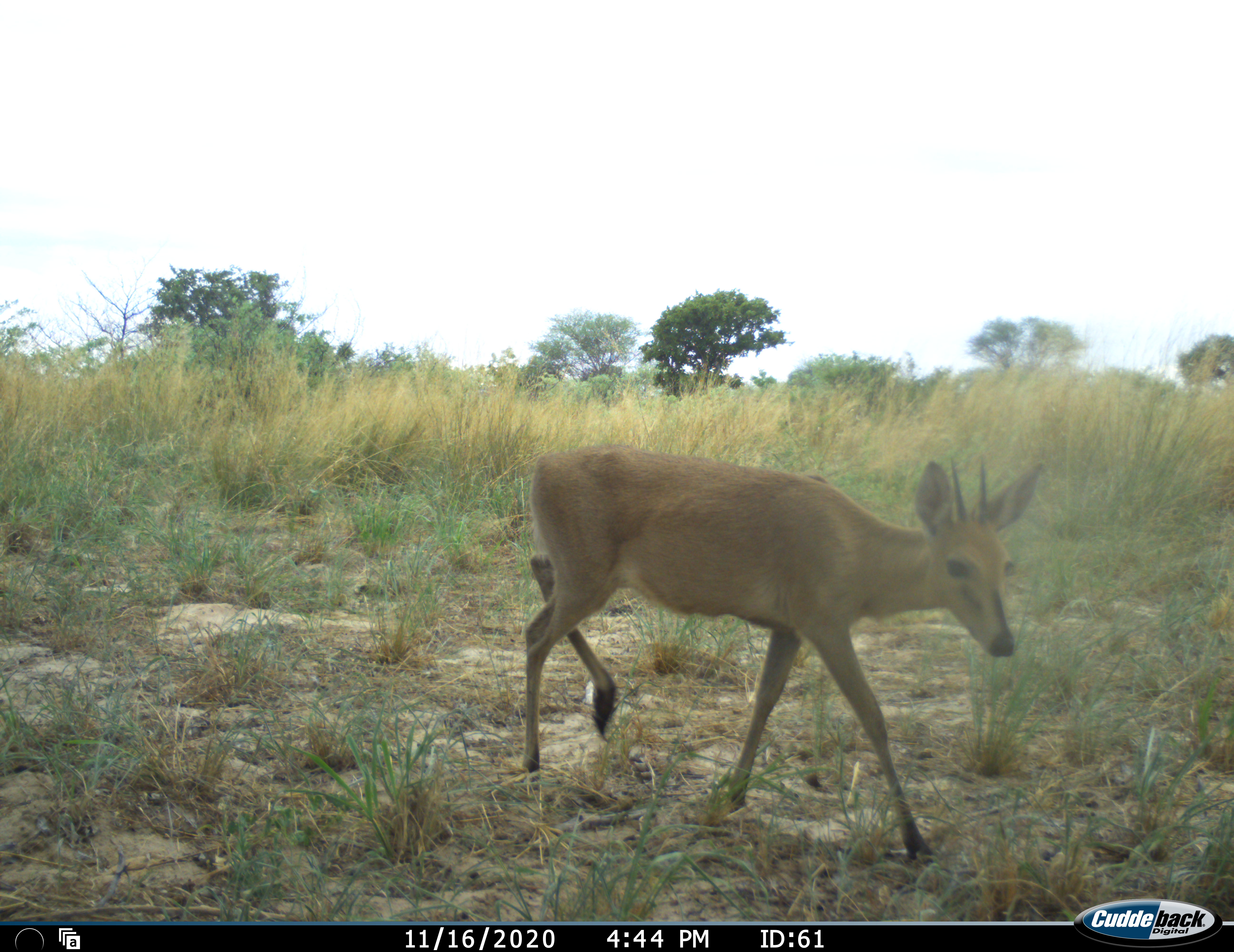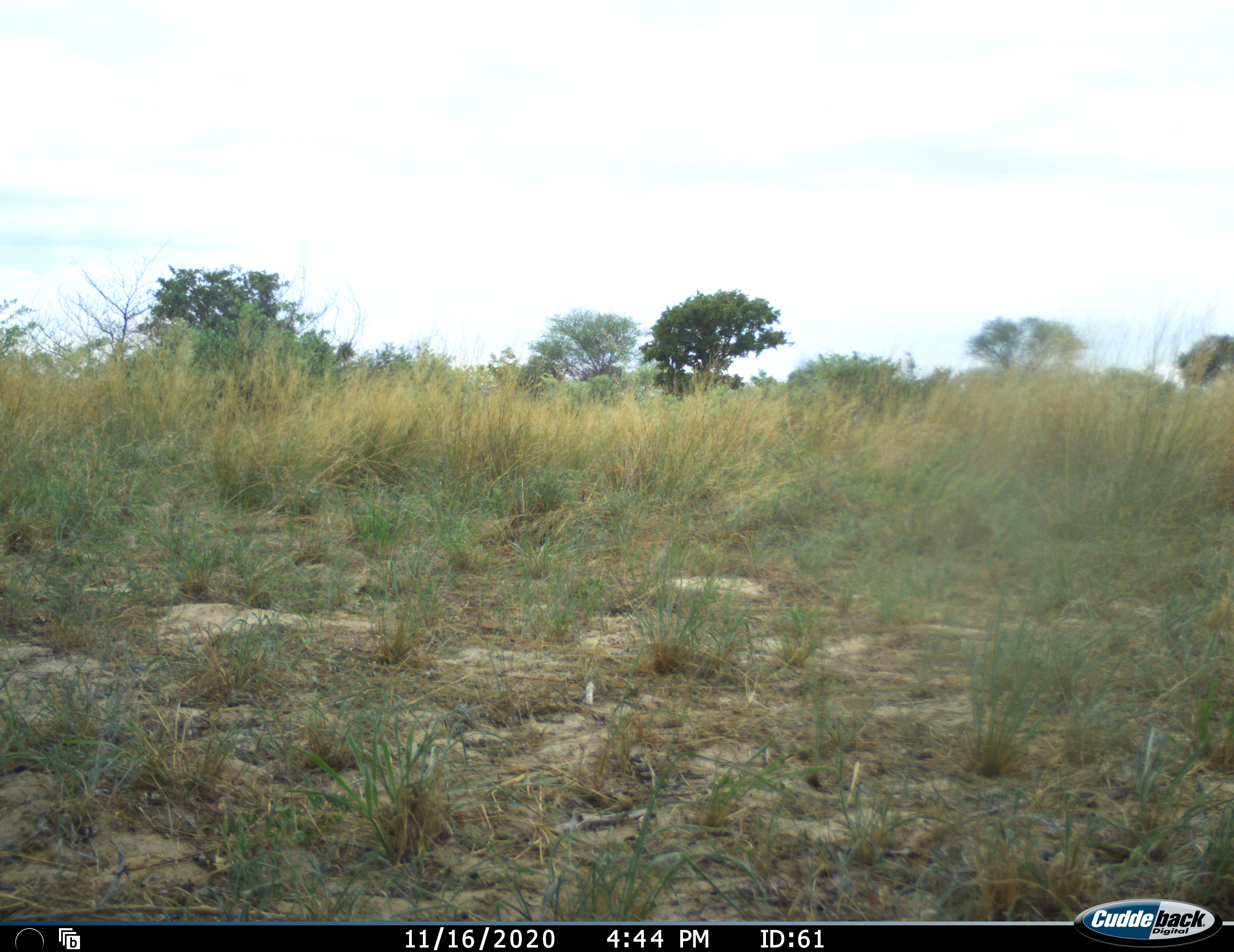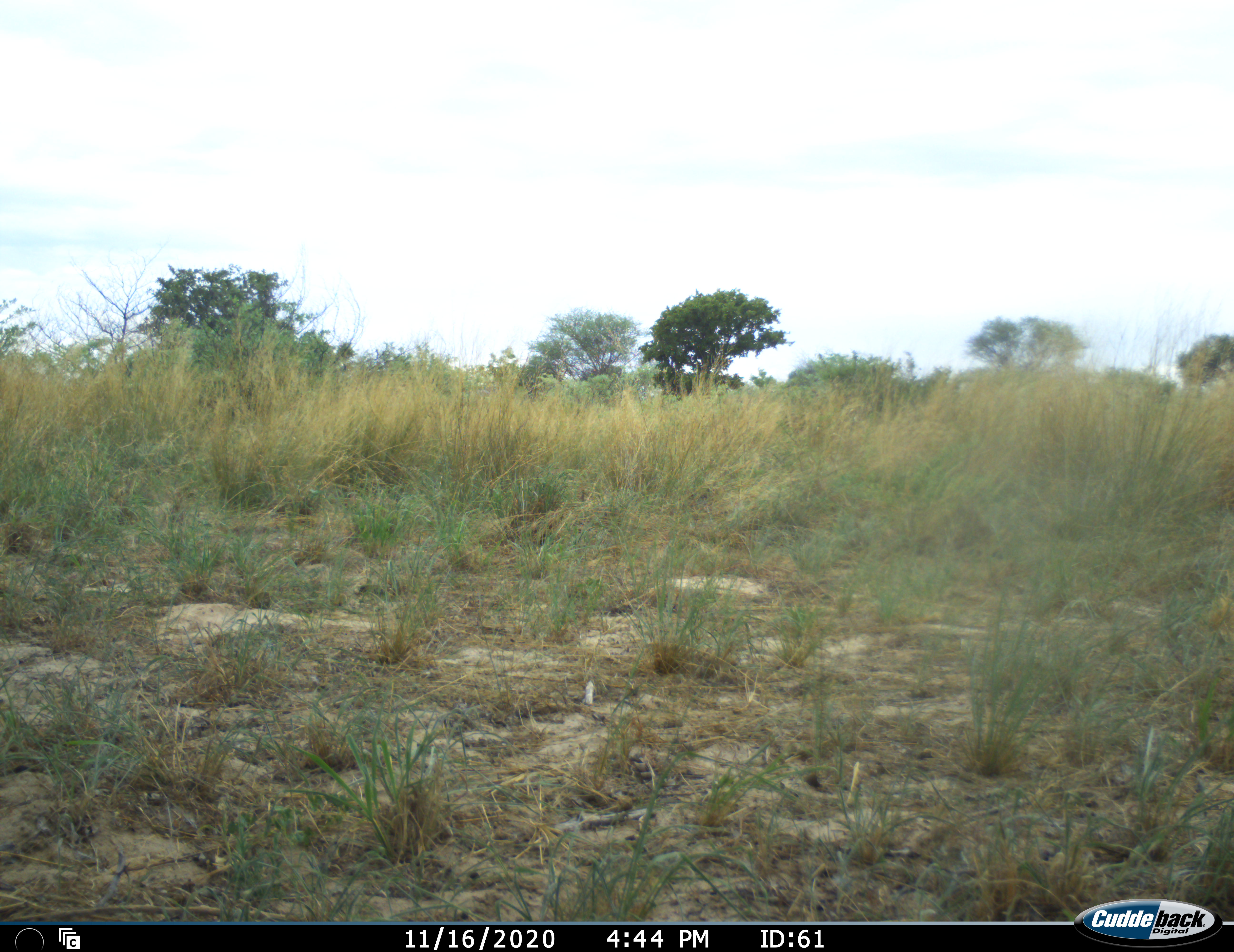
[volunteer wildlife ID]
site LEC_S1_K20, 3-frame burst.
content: unidentified animal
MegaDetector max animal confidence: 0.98